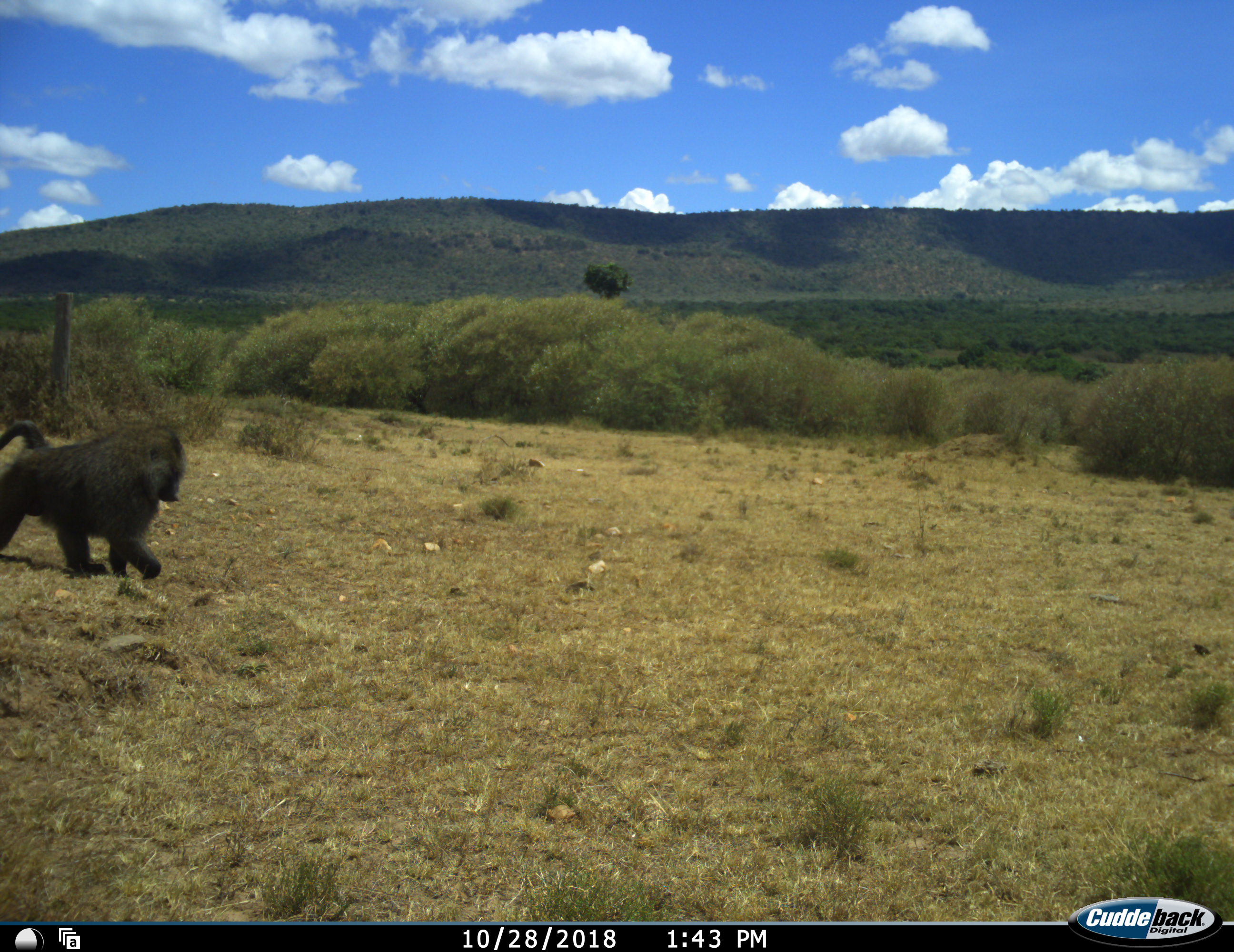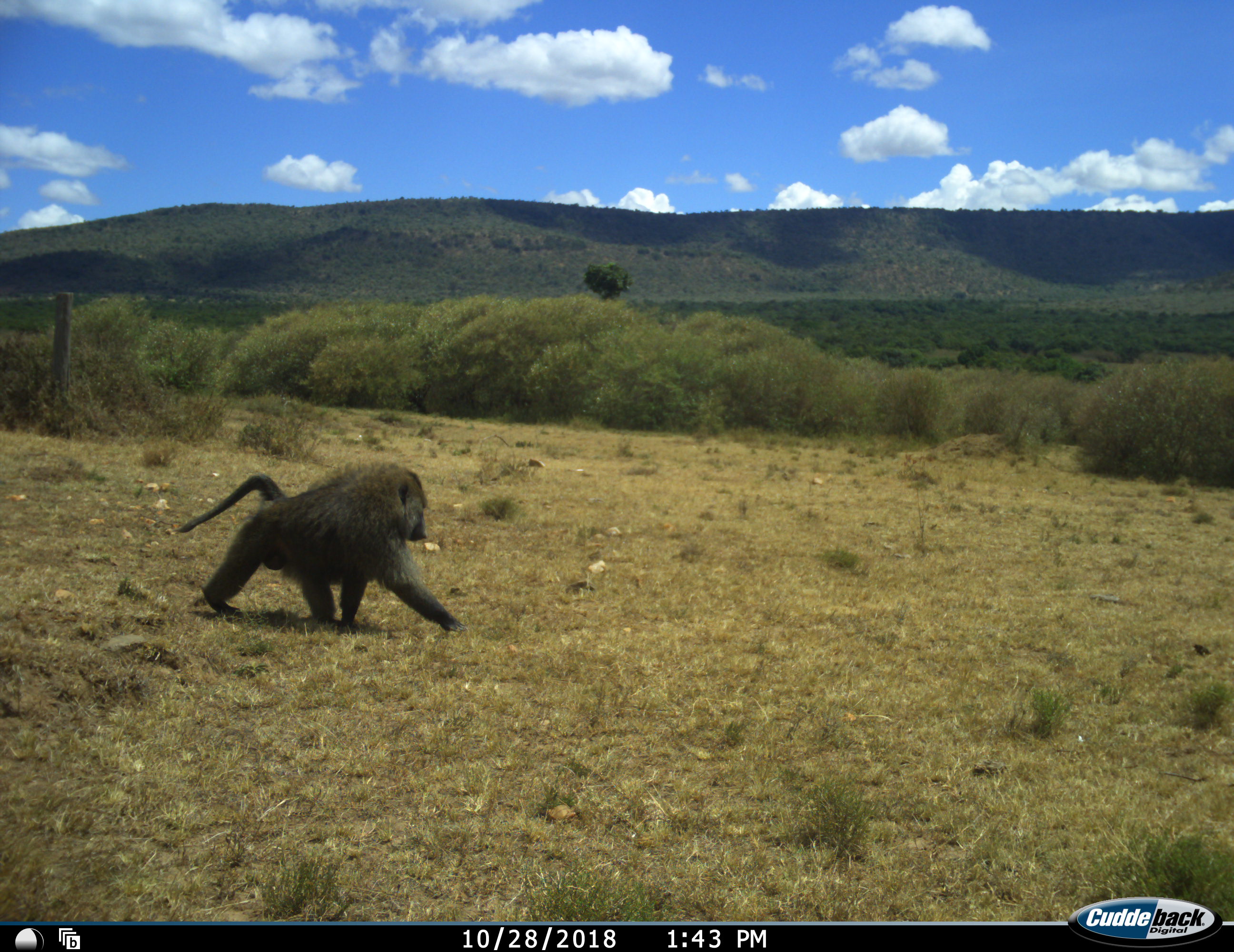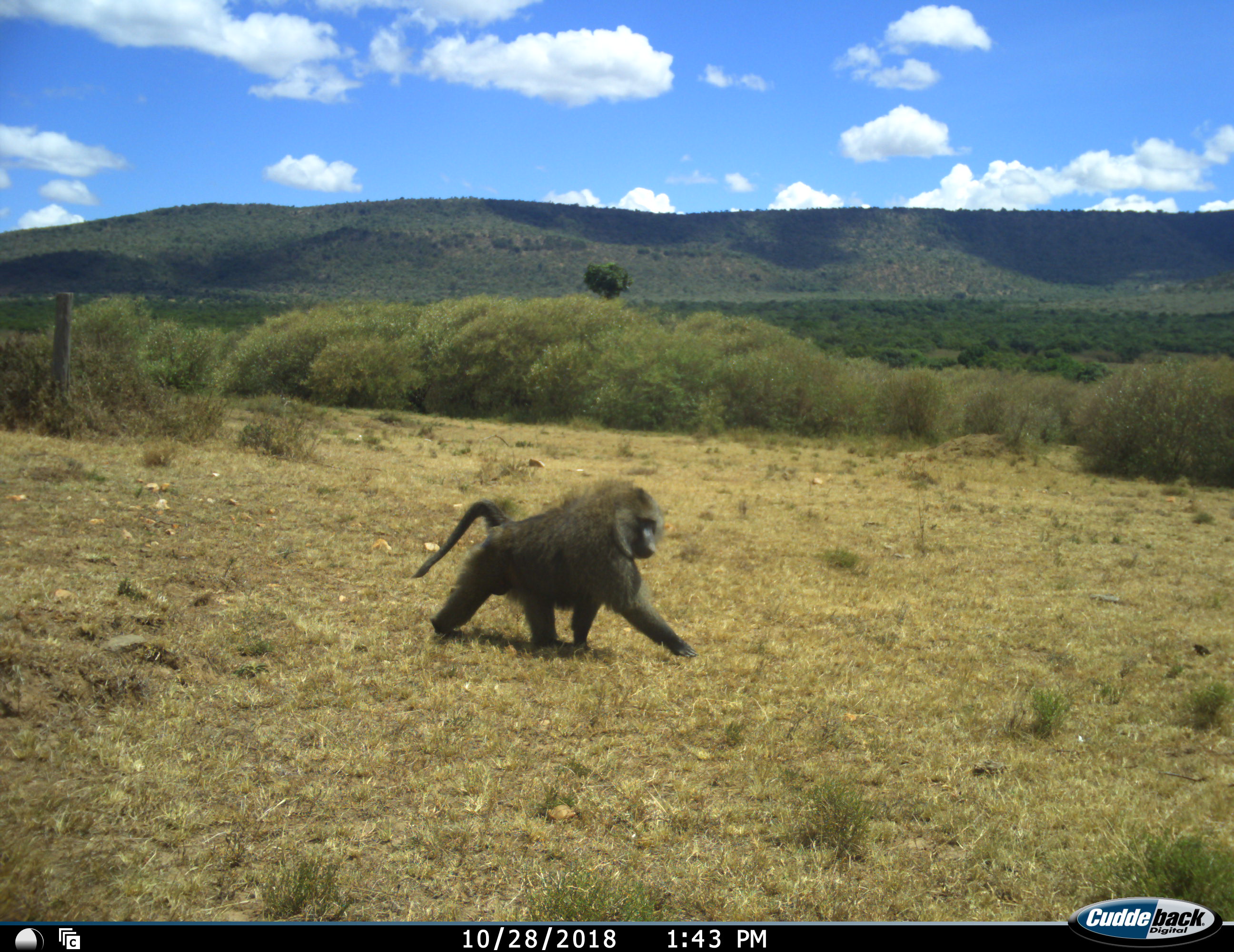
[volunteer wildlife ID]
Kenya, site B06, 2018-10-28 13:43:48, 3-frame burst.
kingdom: Animalia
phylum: Chordata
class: Mammalia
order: Primates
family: Cercopithecidae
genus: Papio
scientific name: Papio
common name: baboon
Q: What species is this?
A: Baboon (Papio).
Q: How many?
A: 1.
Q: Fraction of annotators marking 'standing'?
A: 0%.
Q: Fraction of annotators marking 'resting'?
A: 0%.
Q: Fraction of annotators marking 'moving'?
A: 100%.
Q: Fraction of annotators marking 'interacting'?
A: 0%.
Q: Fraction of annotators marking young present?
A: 0%.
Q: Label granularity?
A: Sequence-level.